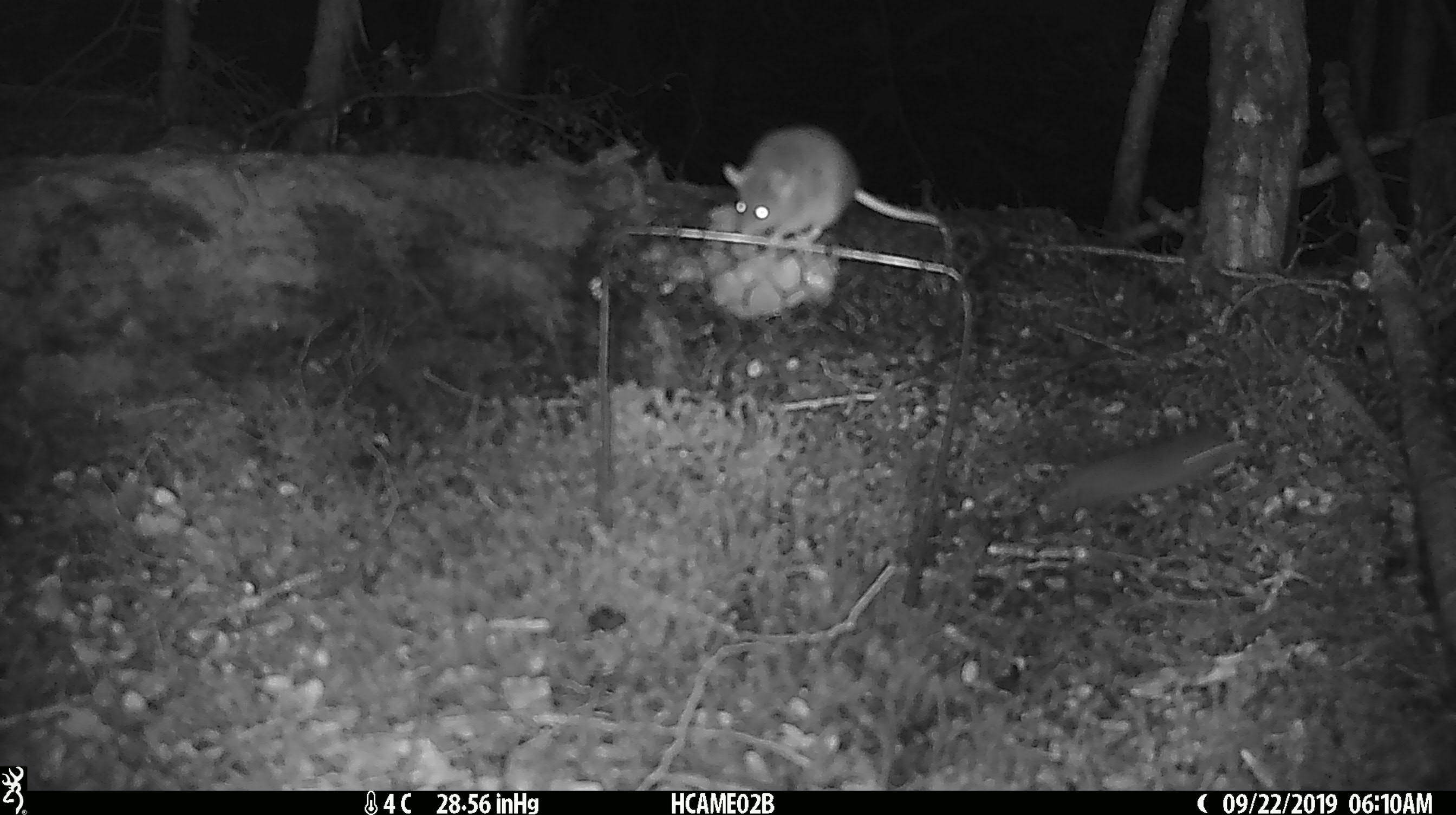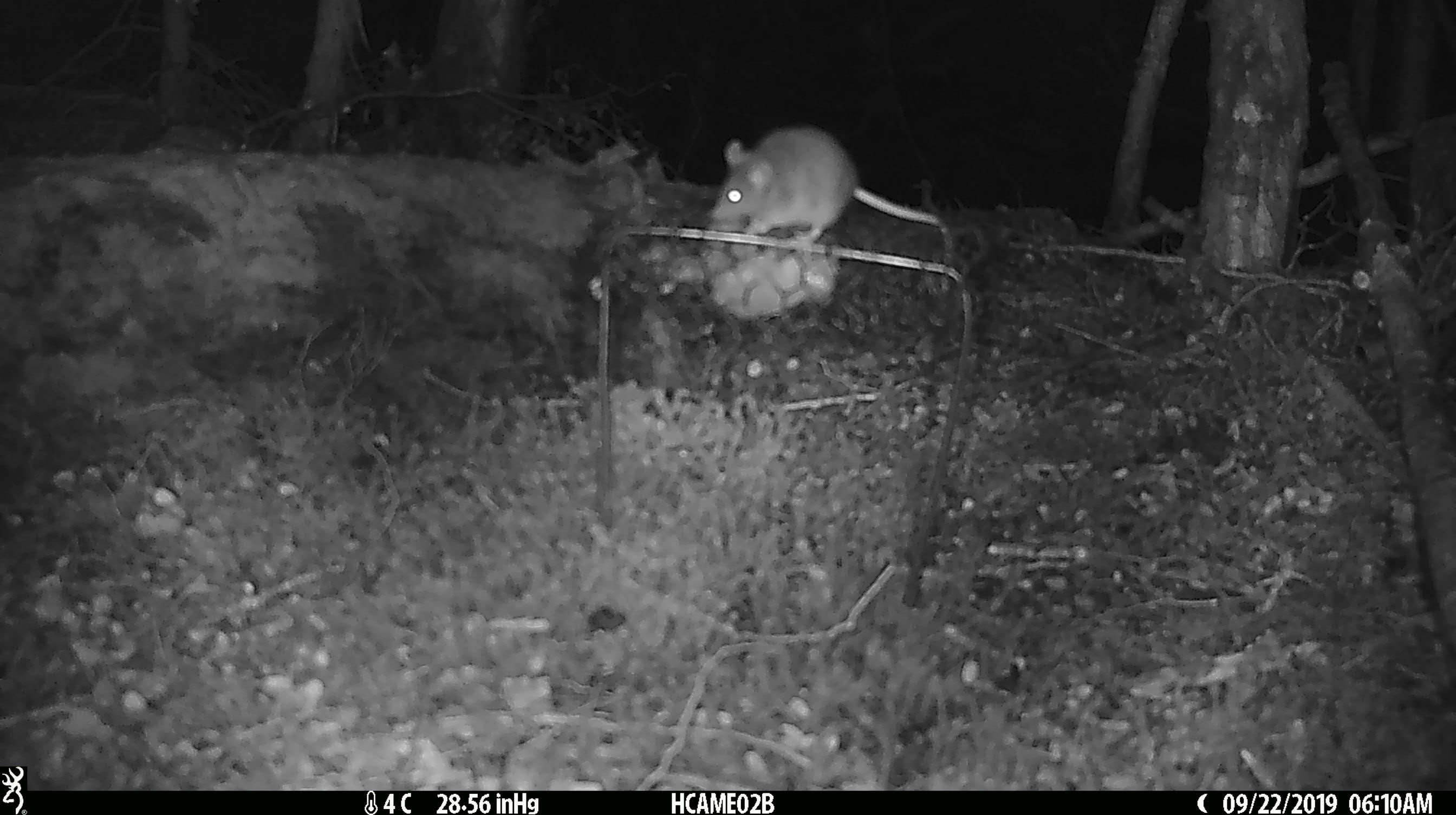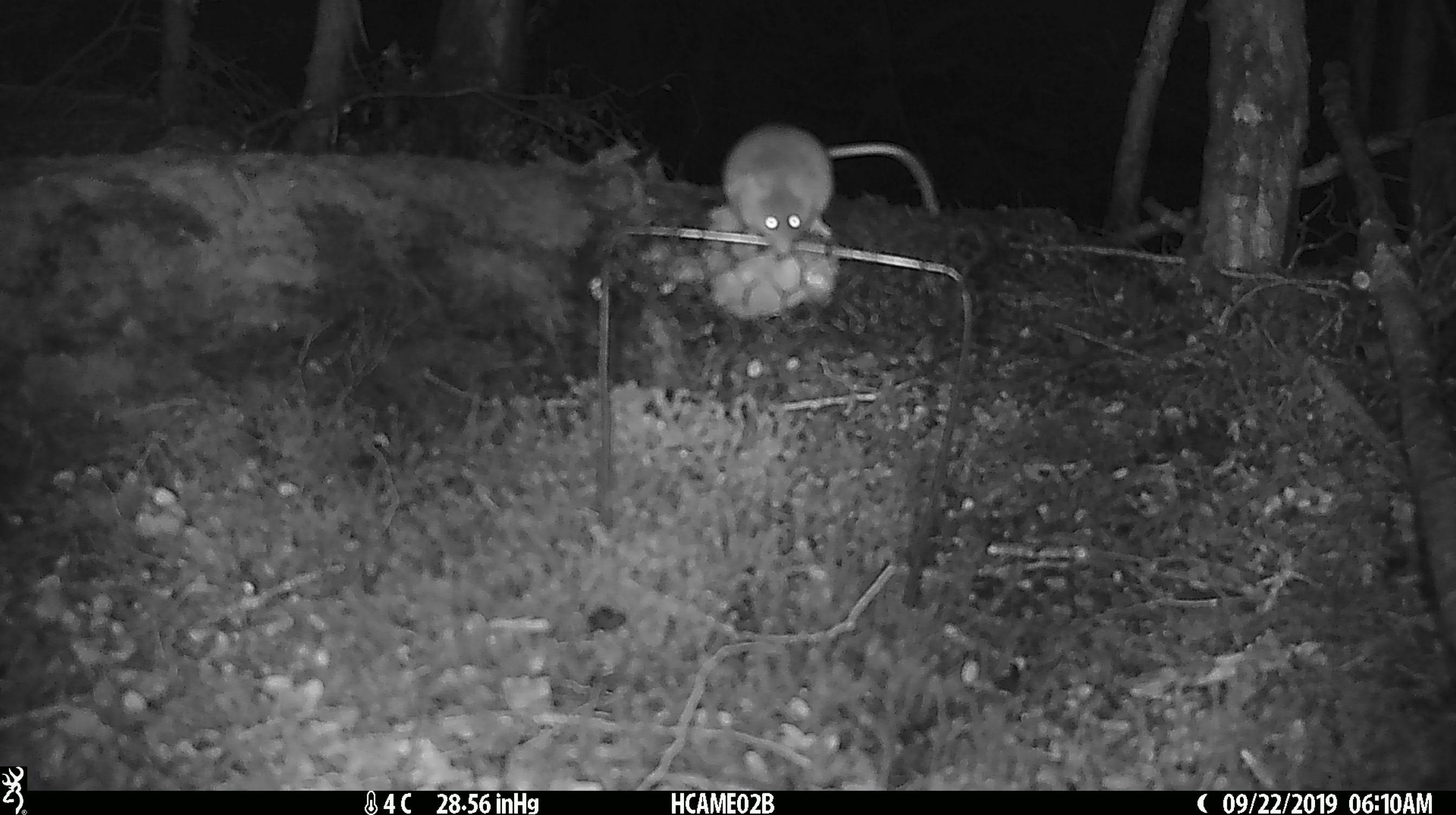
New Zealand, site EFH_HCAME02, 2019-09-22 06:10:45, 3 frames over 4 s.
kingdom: Animalia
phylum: Chordata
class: Mammalia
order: Rodentia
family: Muridae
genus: Mus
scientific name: Mus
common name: mouse